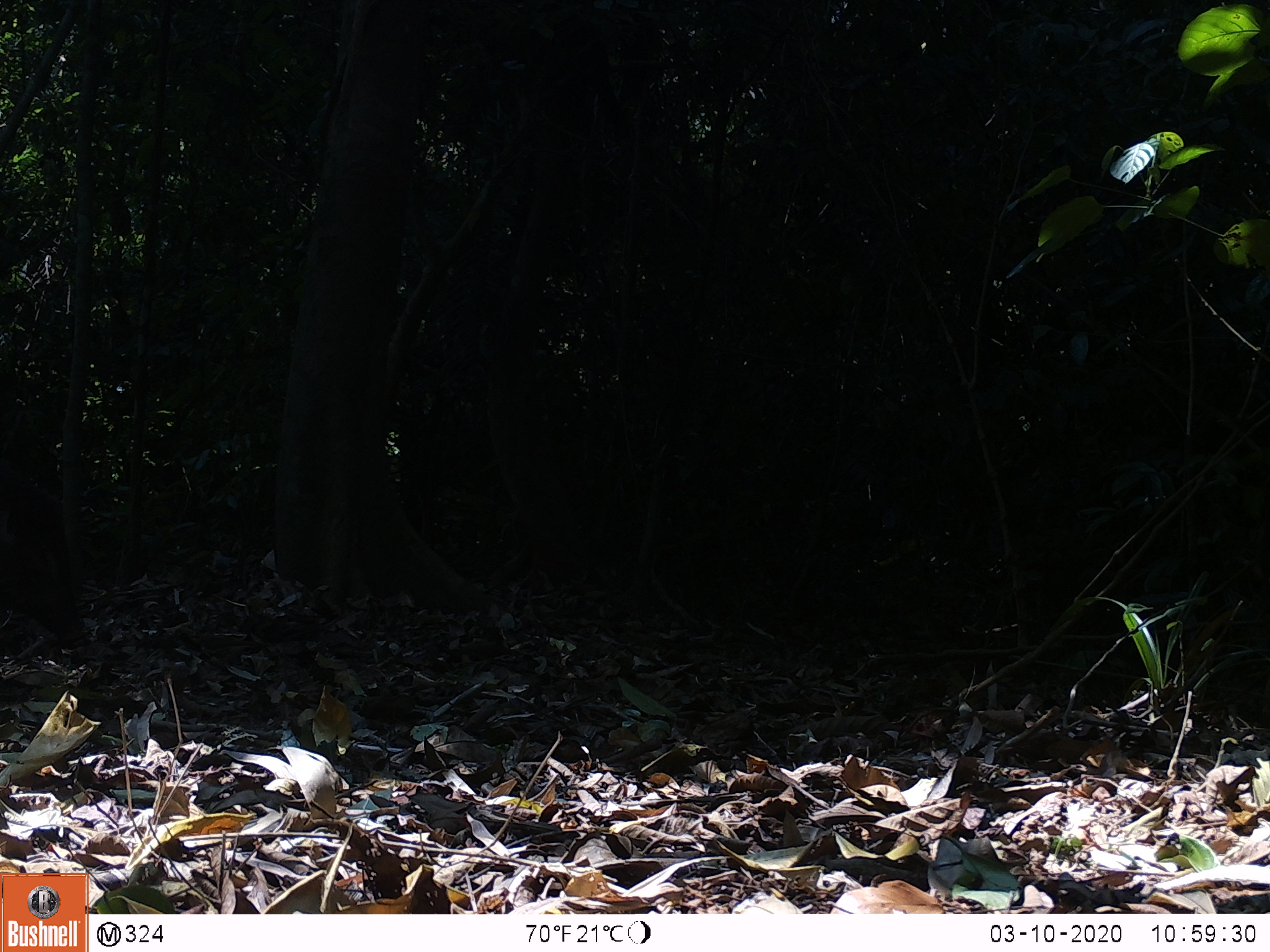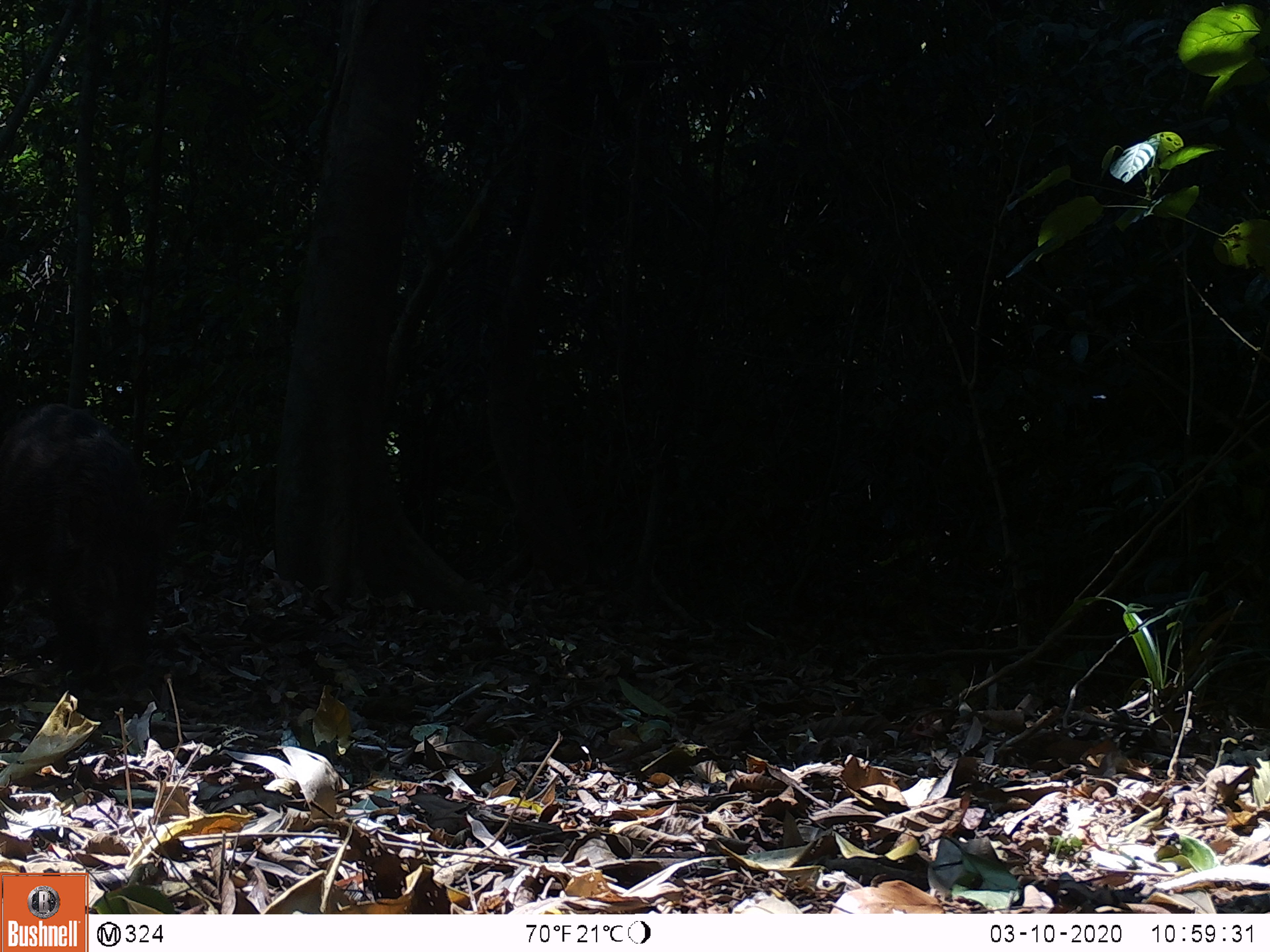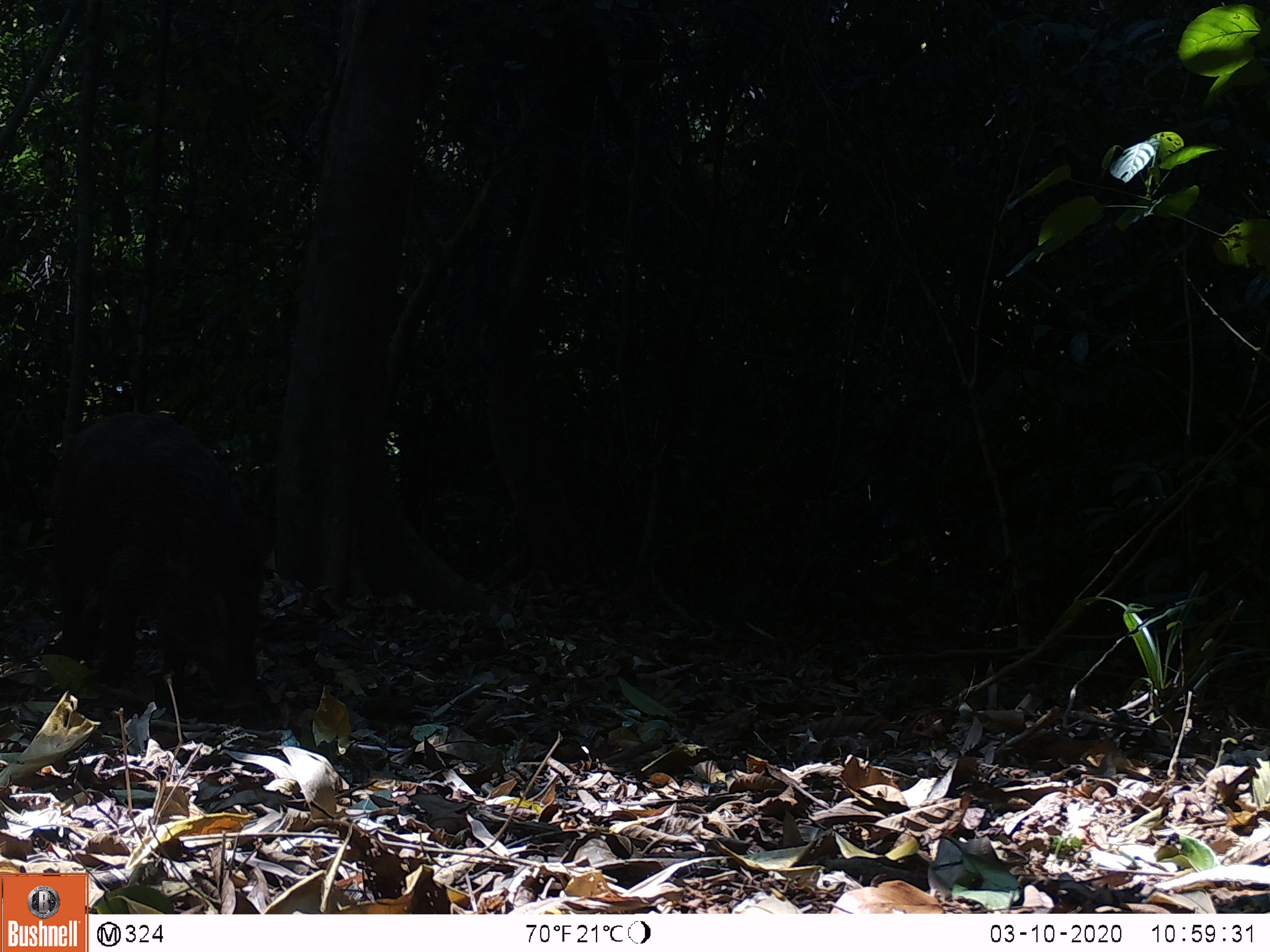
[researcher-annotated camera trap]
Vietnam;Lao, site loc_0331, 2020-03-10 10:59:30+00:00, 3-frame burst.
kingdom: Animalia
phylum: Chordata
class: Mammalia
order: Artiodactyla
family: Suidae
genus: Sus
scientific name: Sus scrofa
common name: eurasian wild pig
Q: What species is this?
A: Eurasian wild pig (Sus scrofa).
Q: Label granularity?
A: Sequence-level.